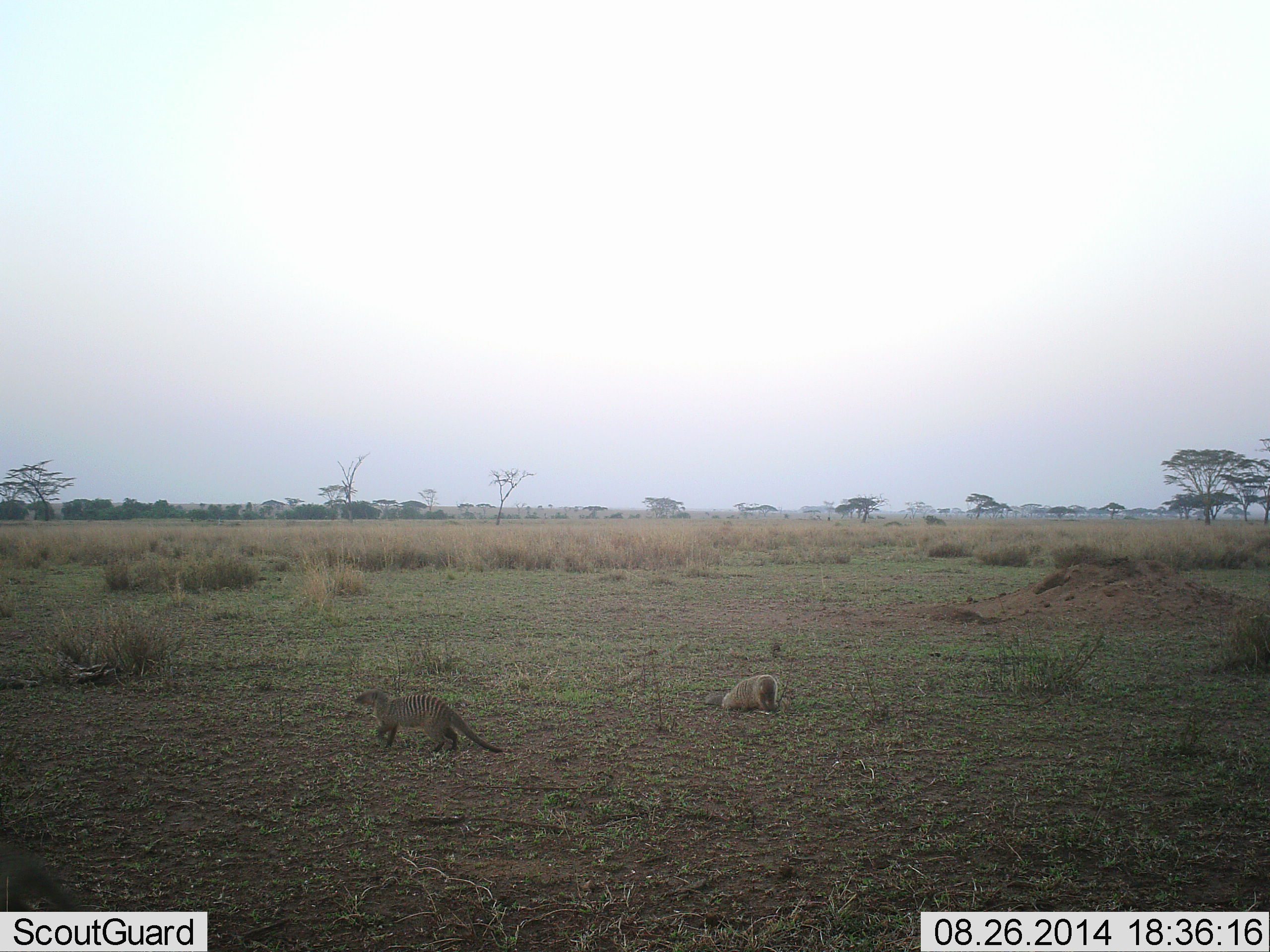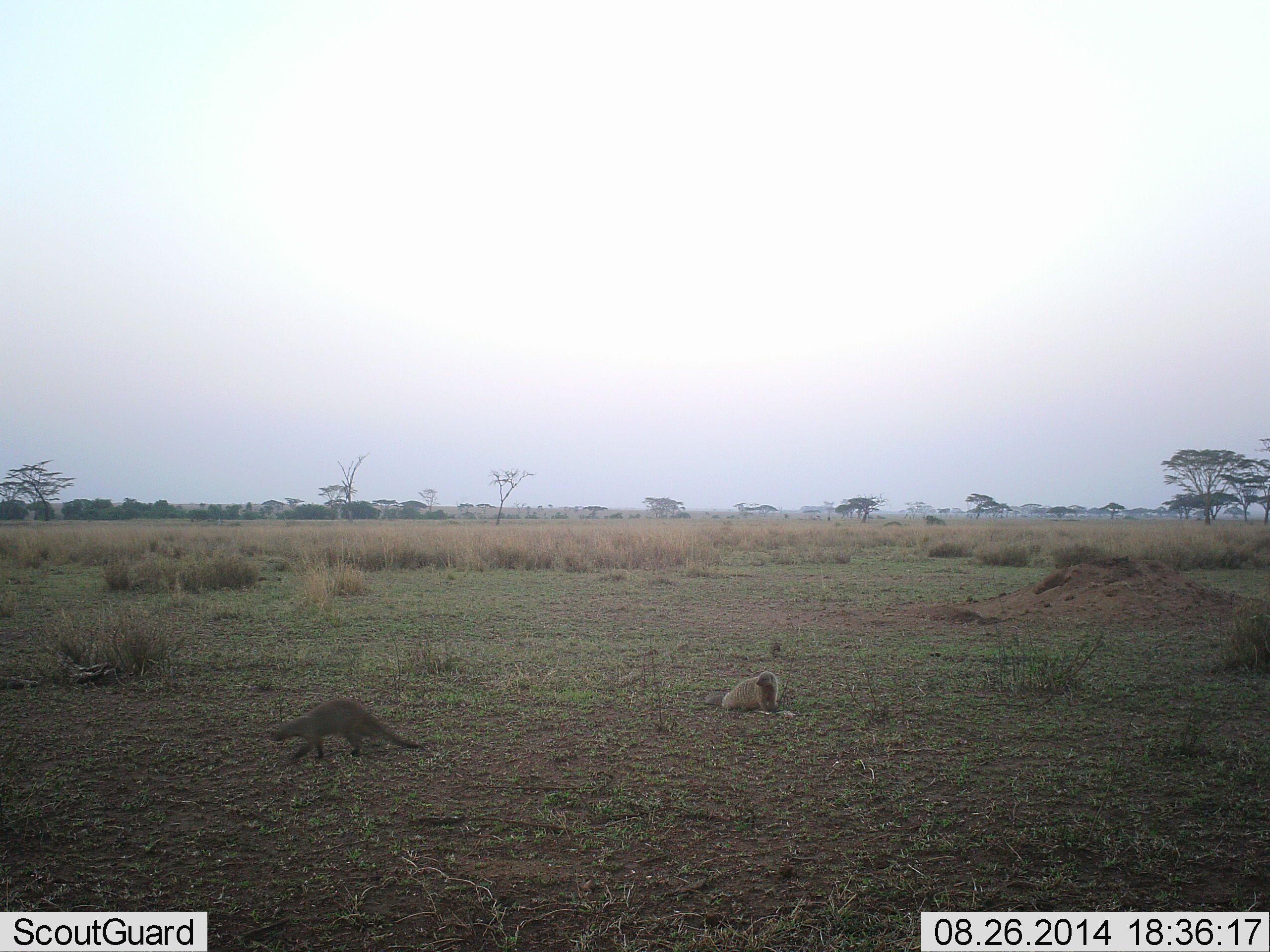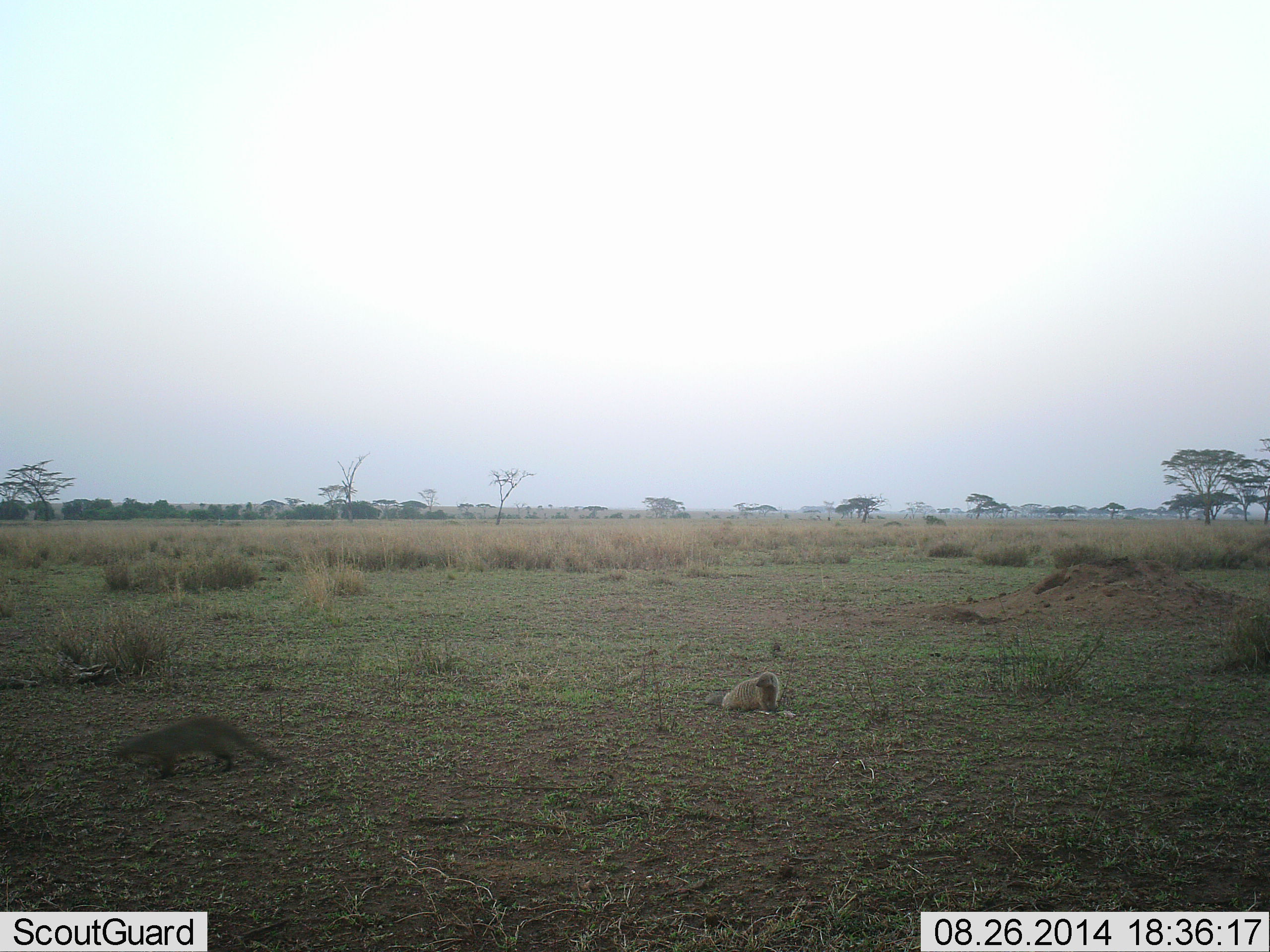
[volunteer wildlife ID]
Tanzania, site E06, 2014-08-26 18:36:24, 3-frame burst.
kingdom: Animalia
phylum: Chordata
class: Mammalia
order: Carnivora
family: Herpestidae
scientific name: Herpestidae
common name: mongoose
Mongoose (Herpestidae), count 2. Behavior (volunteer vote fractions): standing 20%, resting 60%, moving 90%, interacting 0%. Young present (vote fraction): 0%. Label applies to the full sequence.